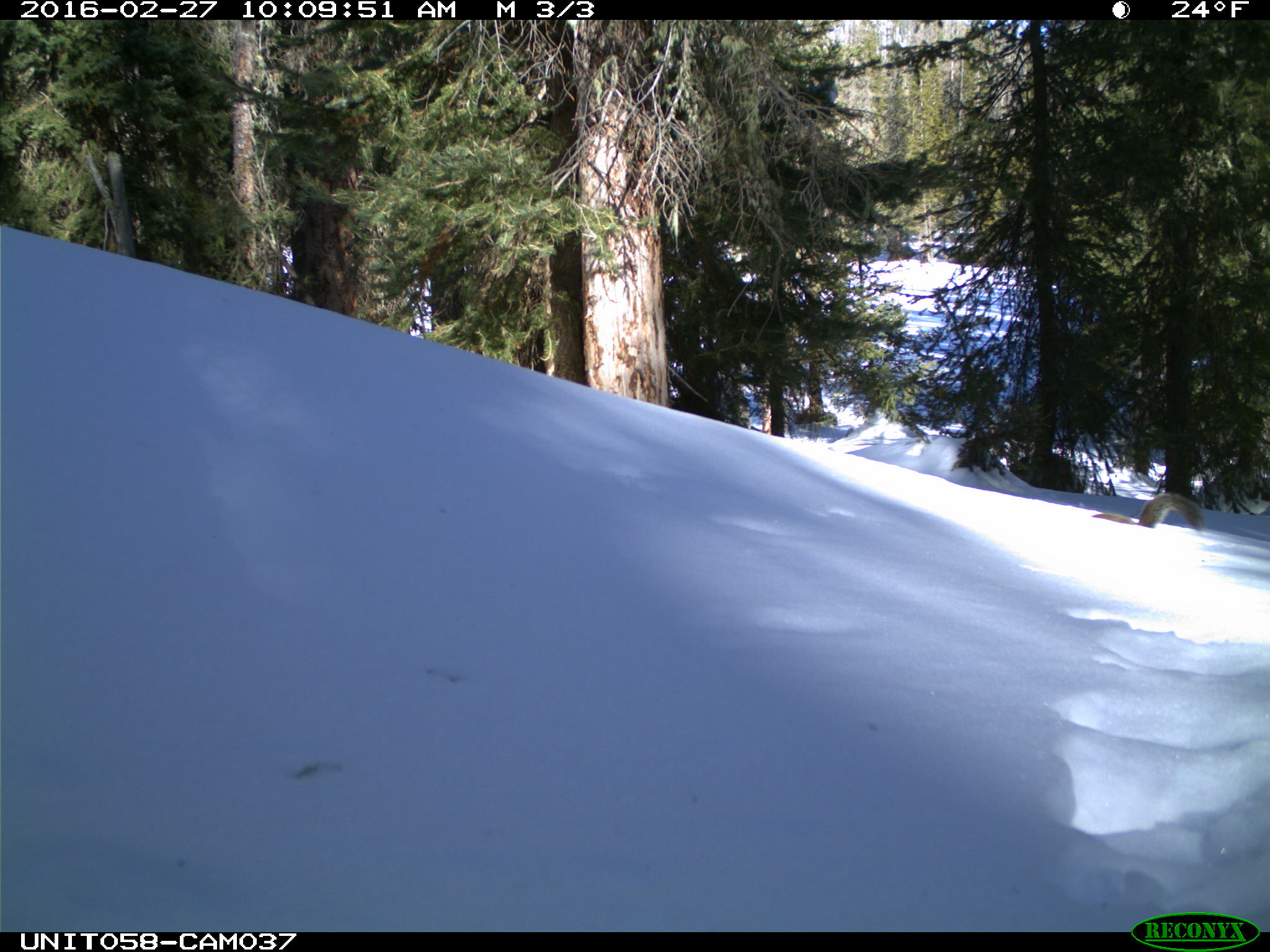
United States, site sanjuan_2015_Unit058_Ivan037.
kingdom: Animalia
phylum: Chordata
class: Mammalia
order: Rodentia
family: Sciuridae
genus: Tamiasciurus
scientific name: Tamiasciurus hudsonicus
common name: american red squirrel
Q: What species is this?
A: Tamiasciurus hudsonicus (american red squirrel).